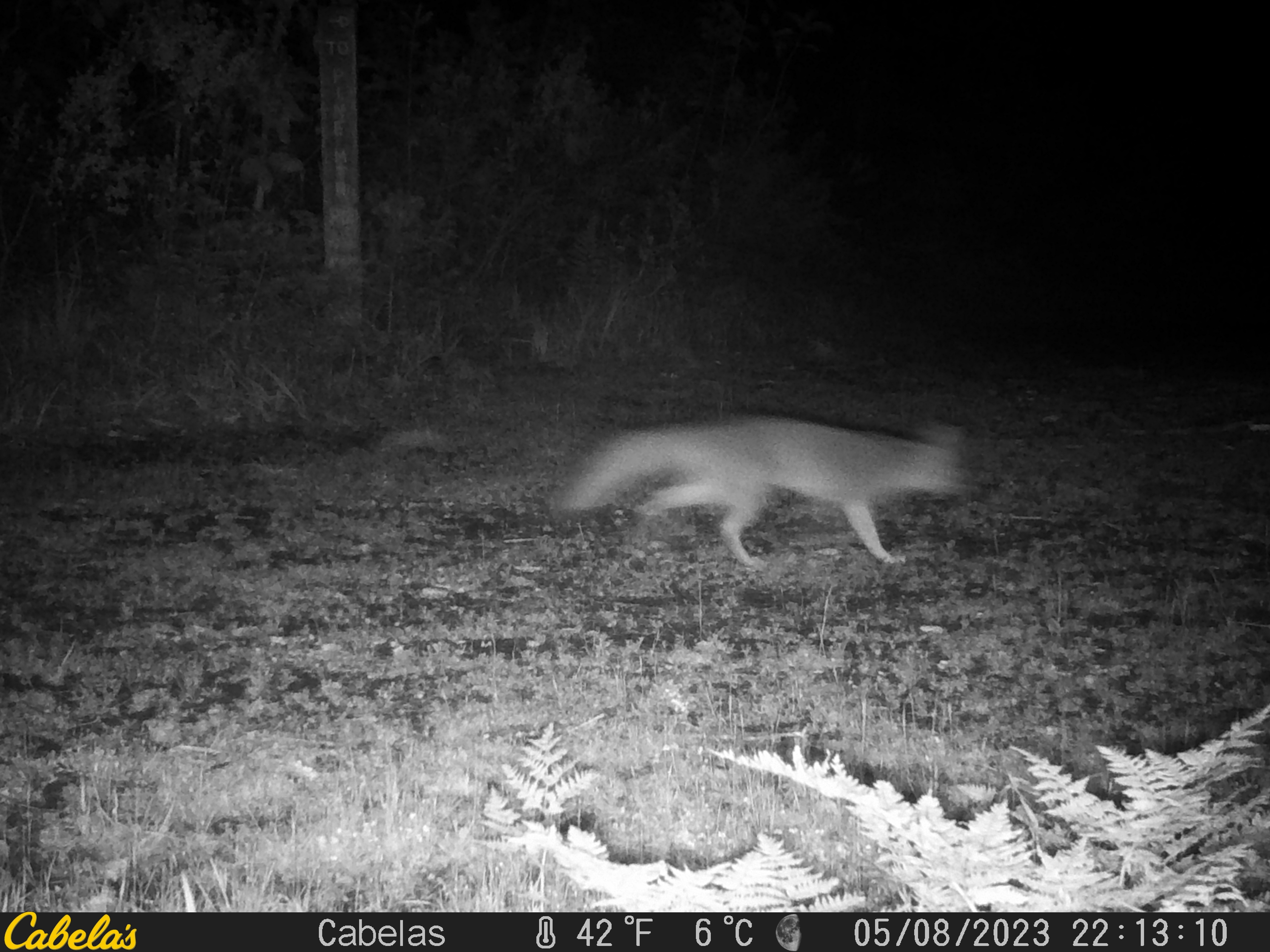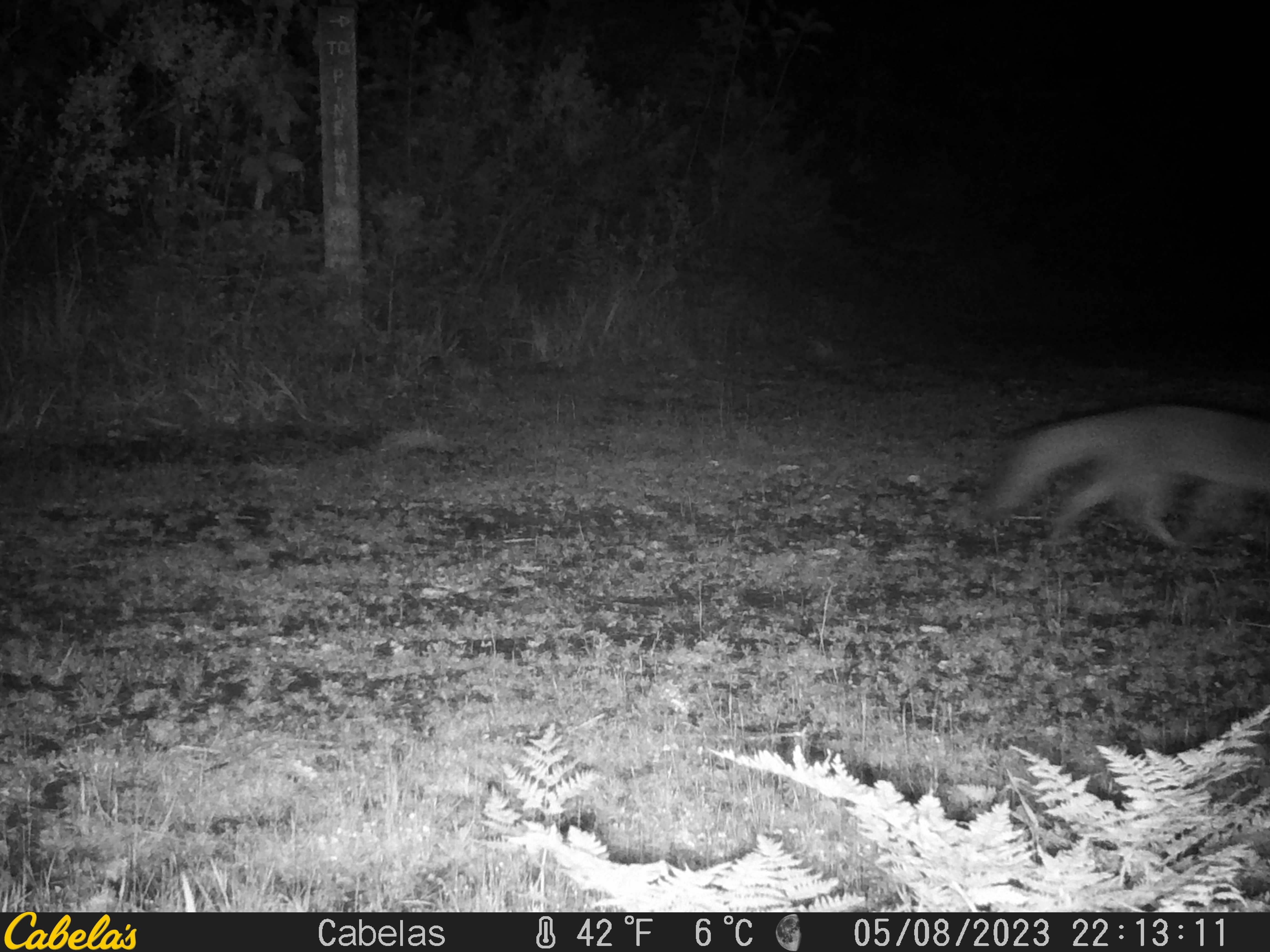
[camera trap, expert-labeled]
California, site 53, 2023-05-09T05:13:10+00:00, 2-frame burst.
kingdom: Animalia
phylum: Chordata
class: Mammalia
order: Carnivora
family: Canidae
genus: Urocyon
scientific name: Urocyon cinereoargenteus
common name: gray fox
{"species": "gray fox (Urocyon cinereoargenteus)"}